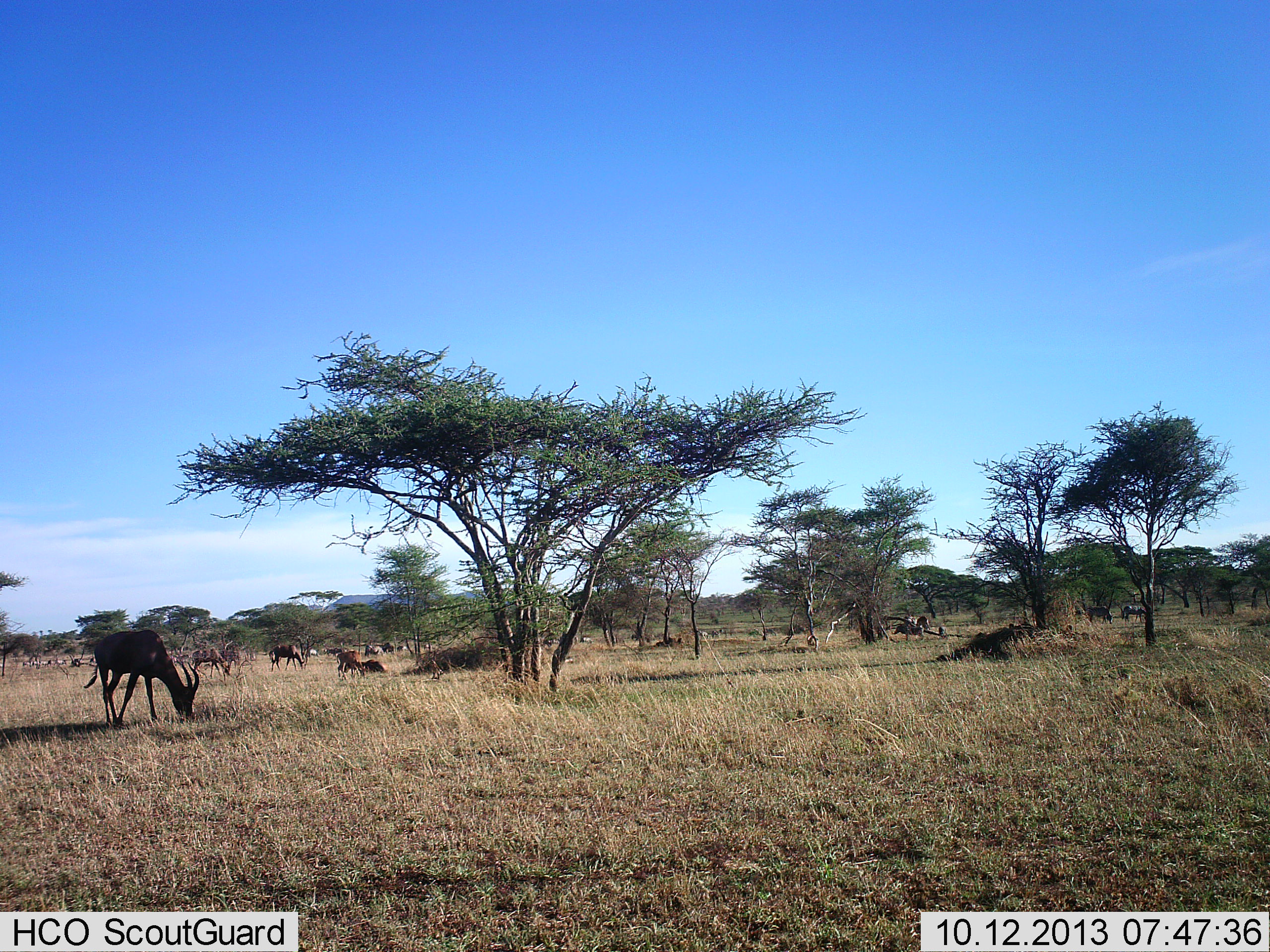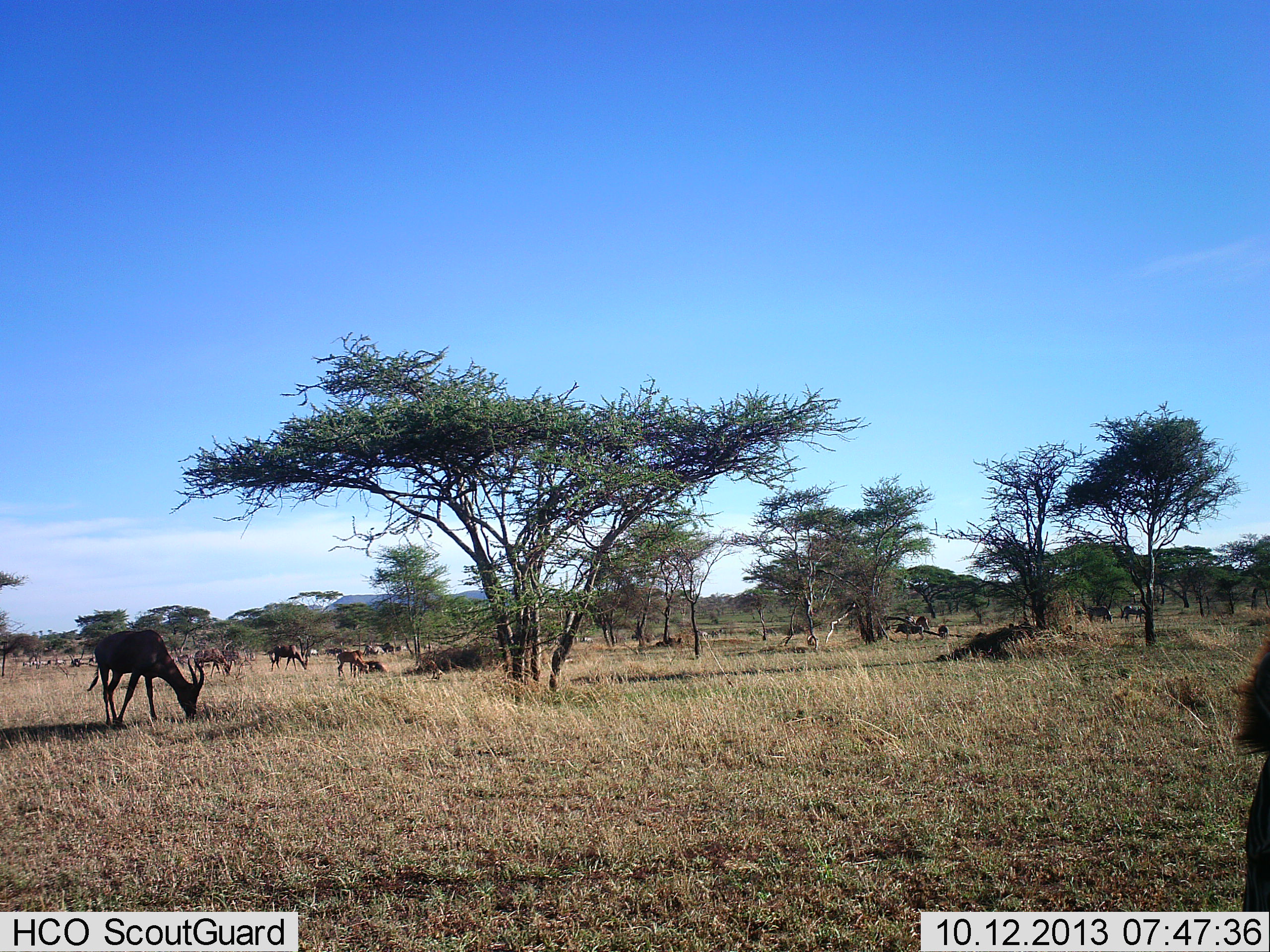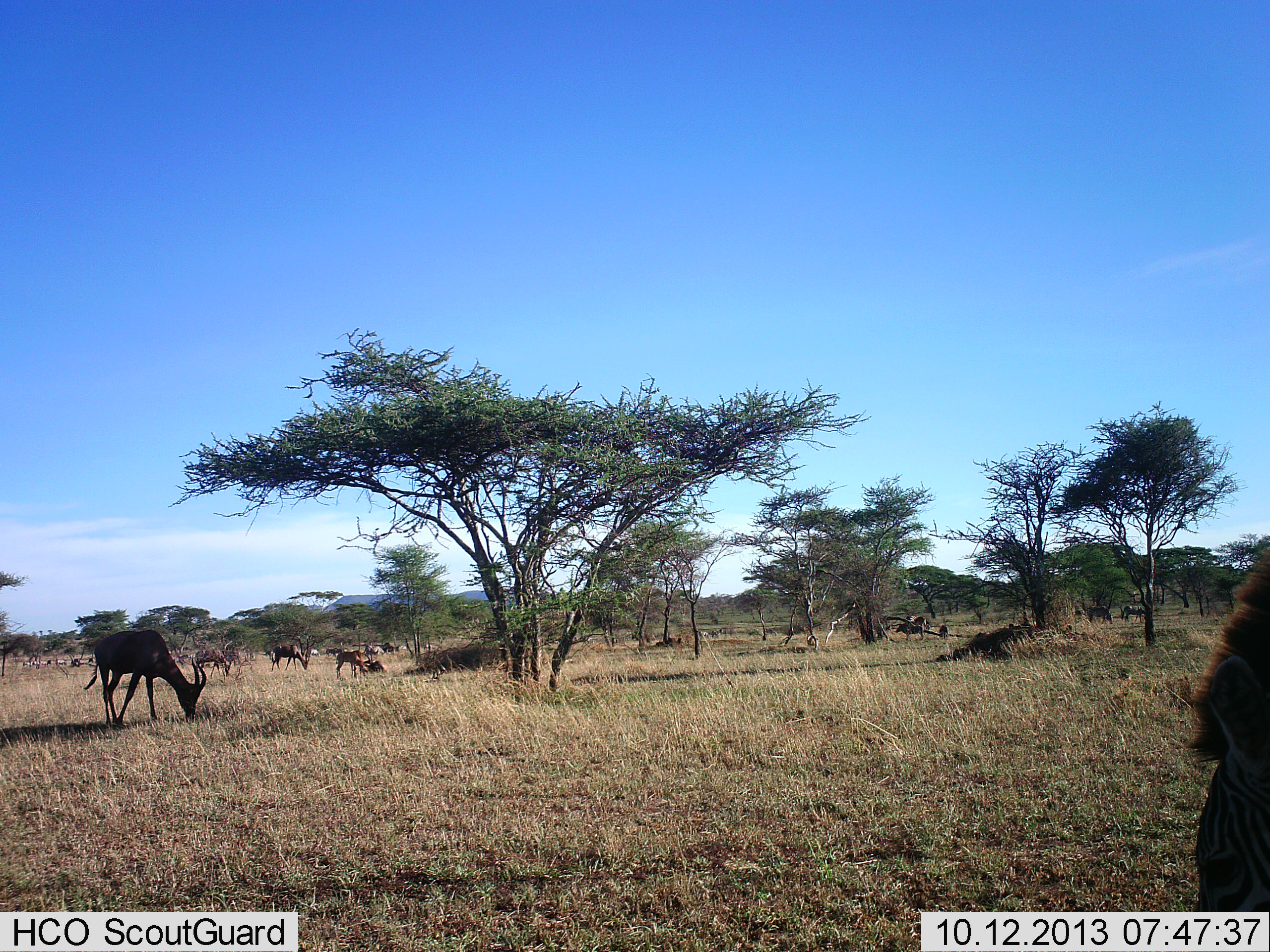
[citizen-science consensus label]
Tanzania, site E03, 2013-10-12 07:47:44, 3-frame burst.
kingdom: Animalia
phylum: Chordata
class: Mammalia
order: Artiodactyla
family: Bovidae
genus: Damaliscus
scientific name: Damaliscus lunatus jimela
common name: topi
Topi (Damaliscus lunatus jimela), count 5. Behavior (volunteer vote fractions): standing 36%, resting 7%, moving 14%, interacting 0%. Young present (vote fraction): 14%. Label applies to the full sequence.